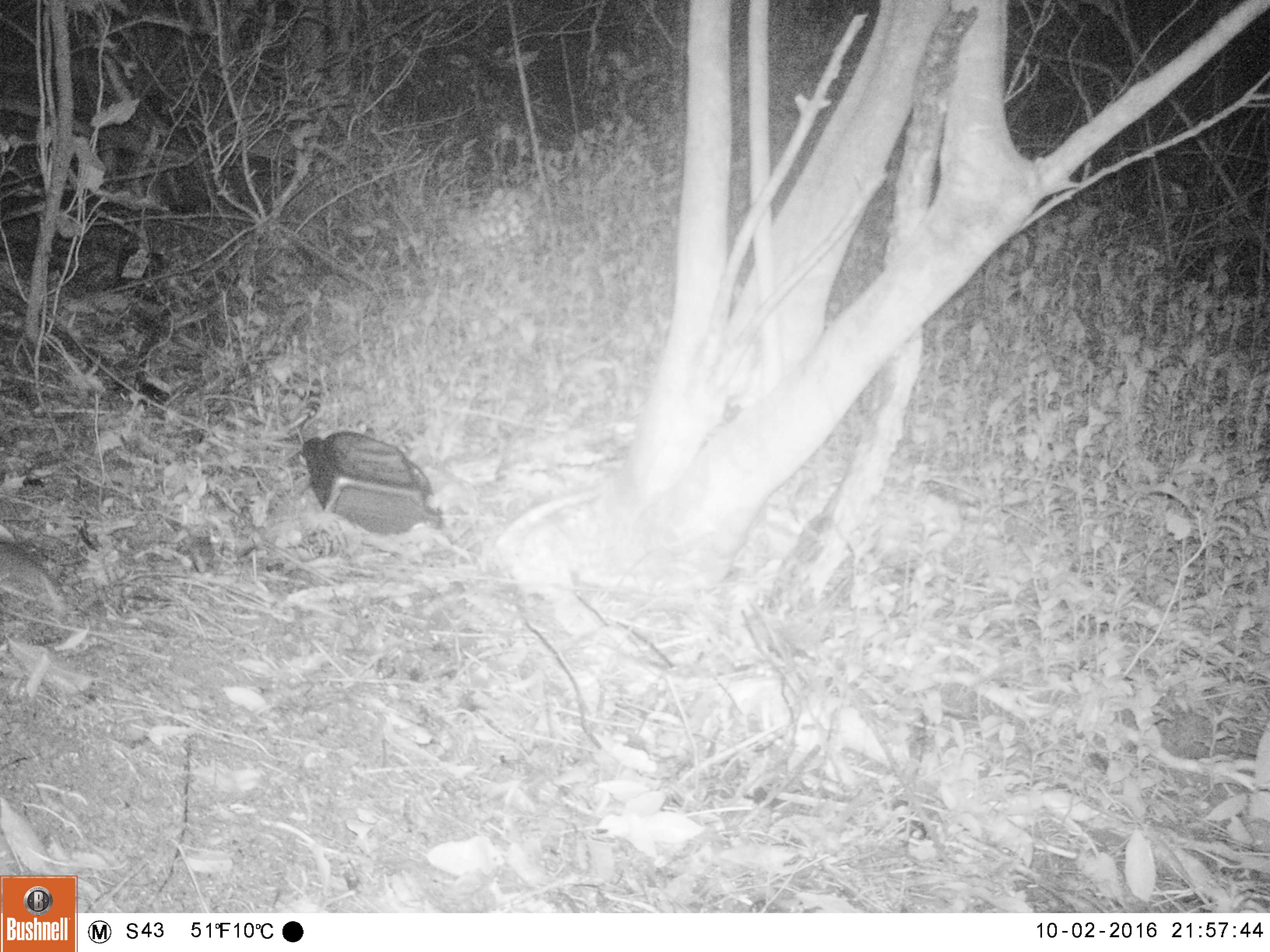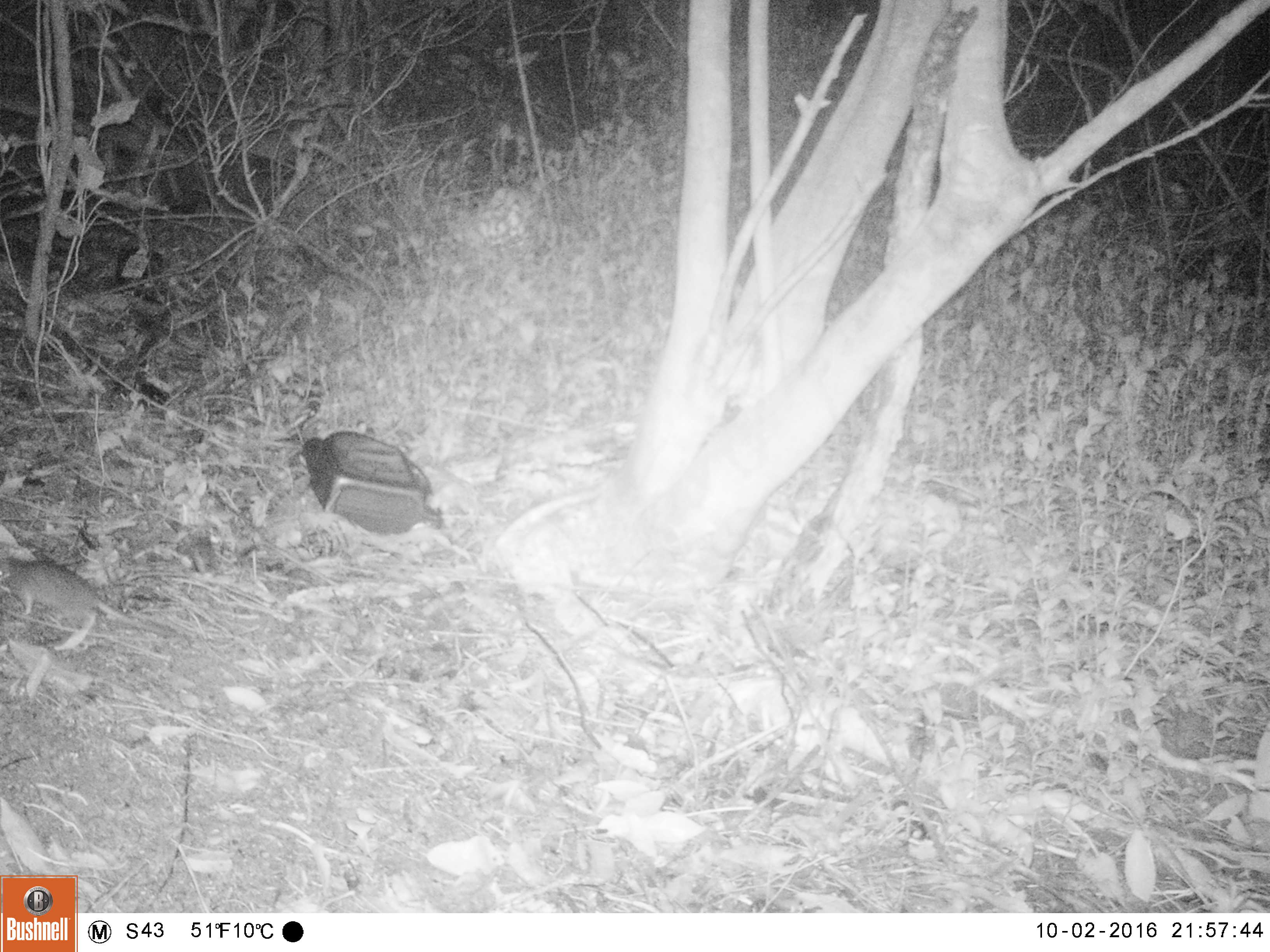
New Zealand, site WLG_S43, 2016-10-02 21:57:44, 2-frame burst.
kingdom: Animalia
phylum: Chordata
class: Mammalia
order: Rodentia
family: Muridae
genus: Mus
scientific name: Mus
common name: mouse